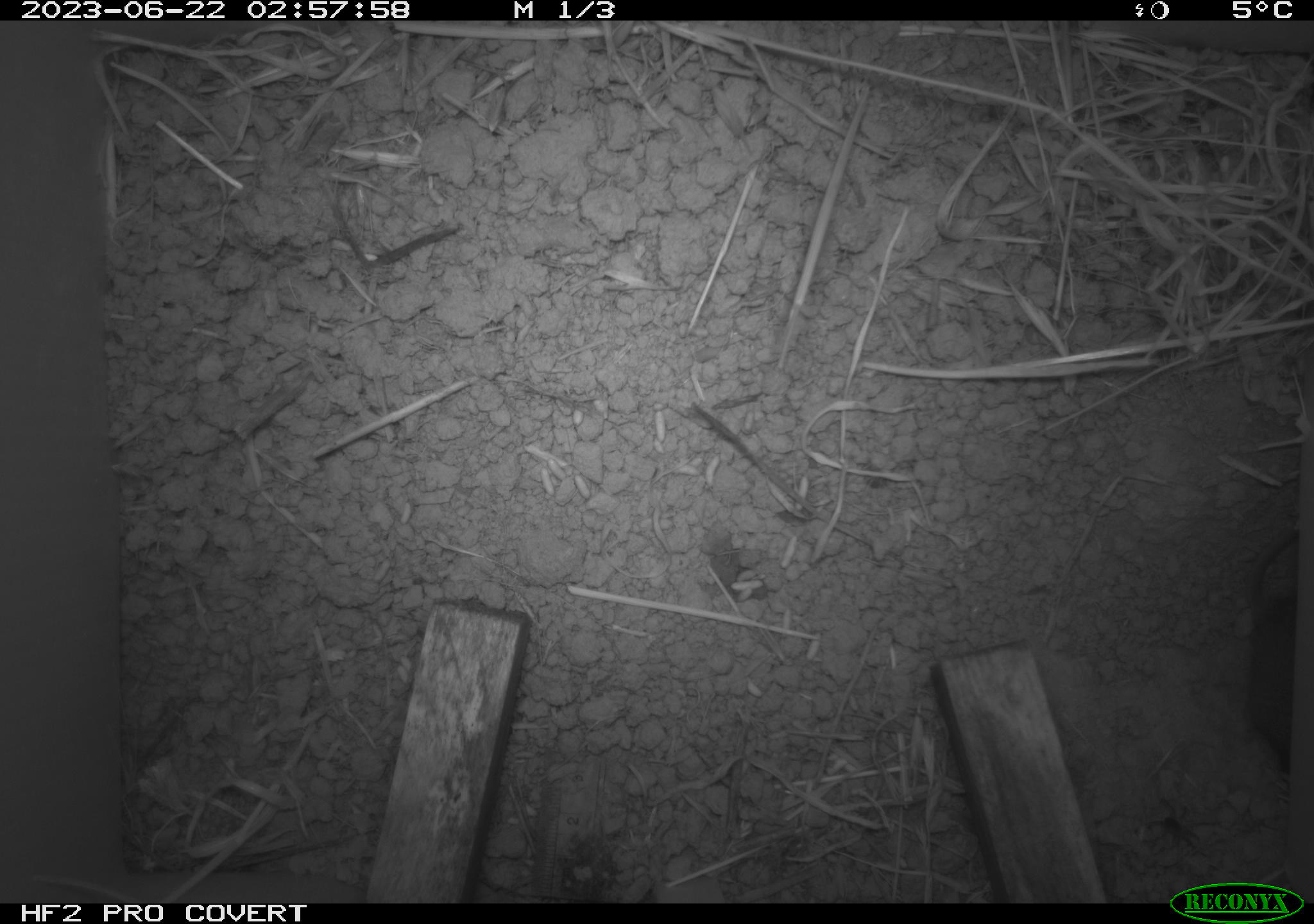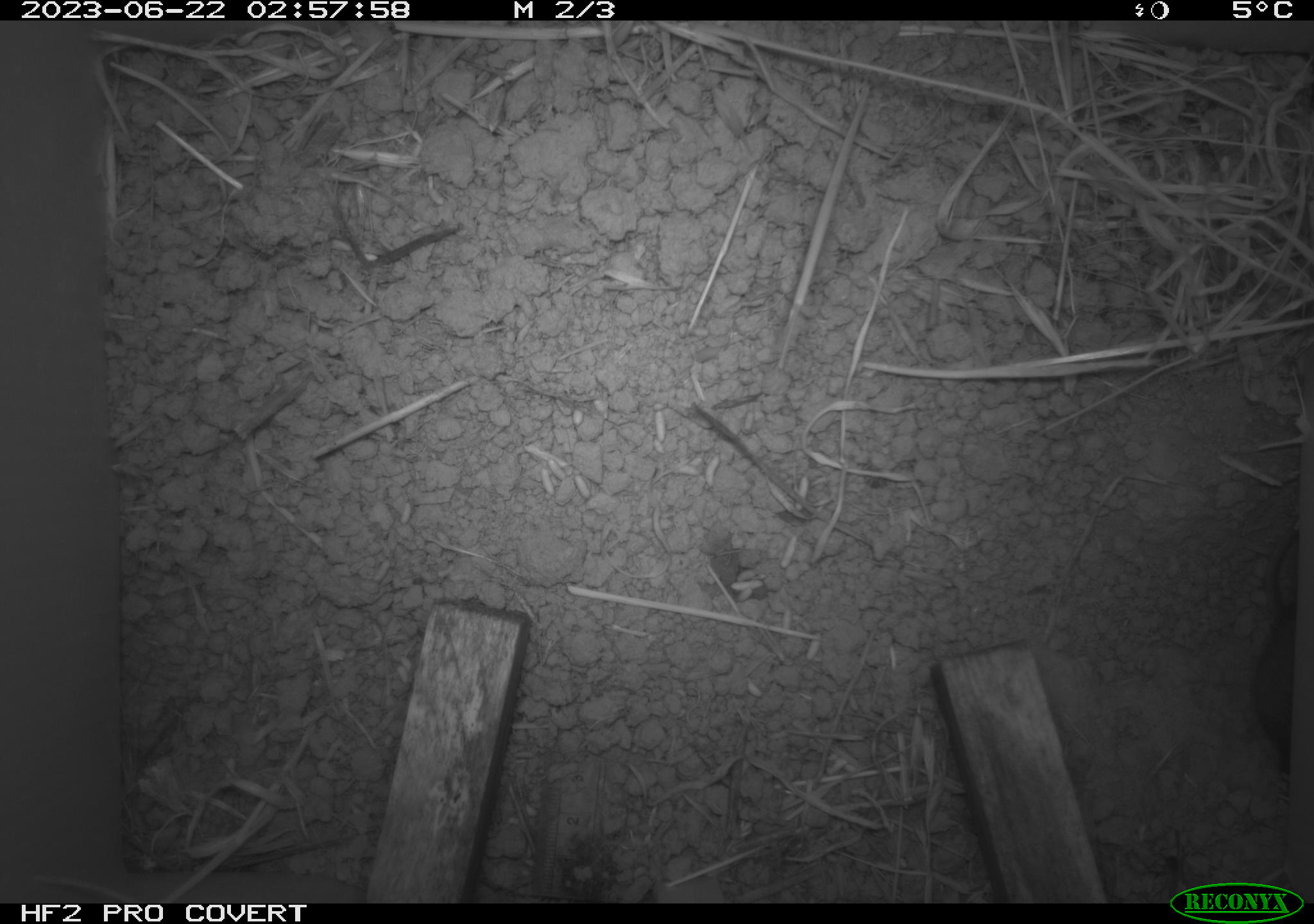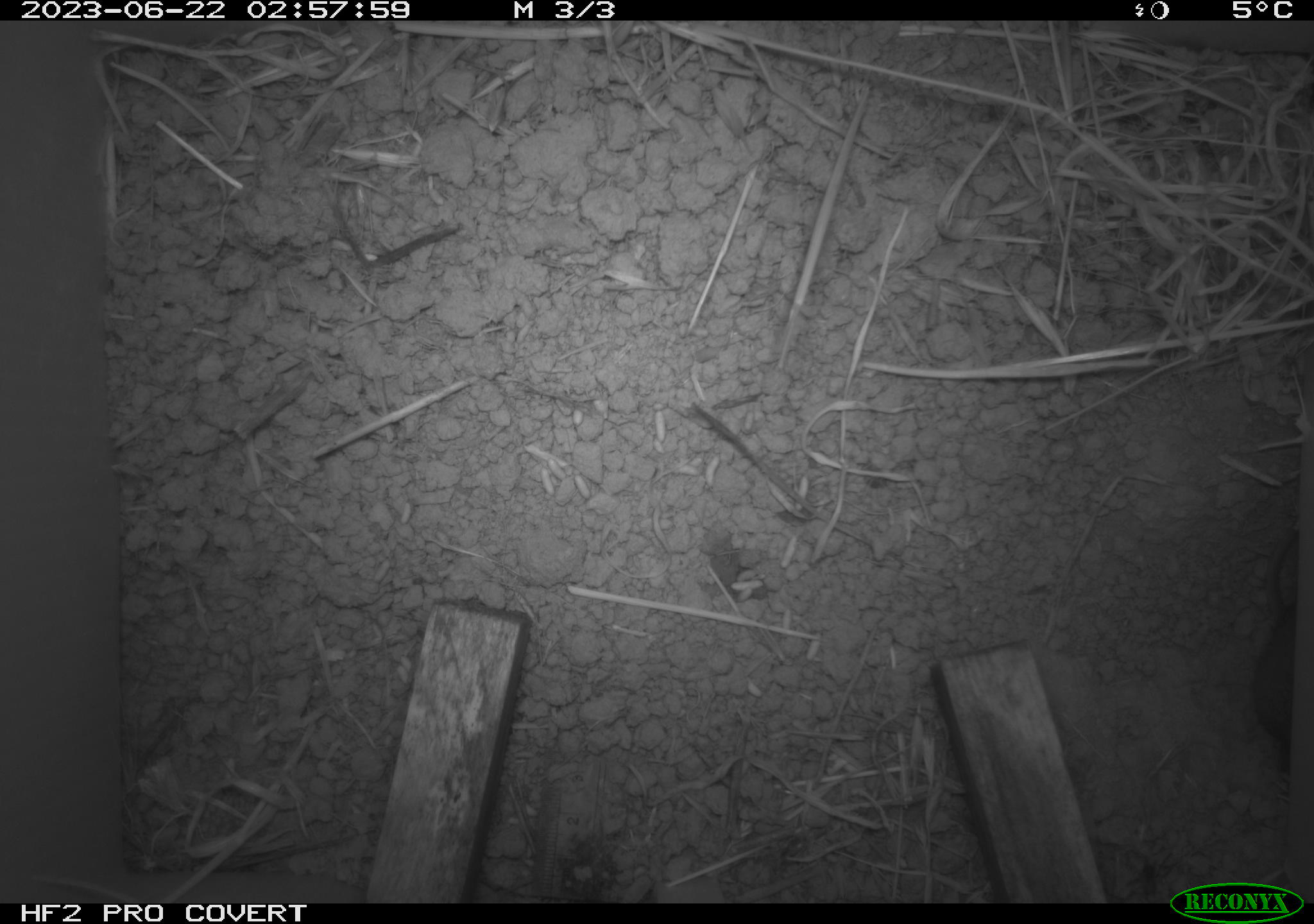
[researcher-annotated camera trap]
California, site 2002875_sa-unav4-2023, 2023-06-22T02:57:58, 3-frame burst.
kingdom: Animalia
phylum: Chordata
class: Mammalia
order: Rodentia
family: Cricetidae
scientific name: Arvicolinae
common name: voles, lemmings, and muskrats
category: arvicolinae subfamily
Arvicolinae subfamily (voles, lemmings, and muskrats) (Arvicolinae).